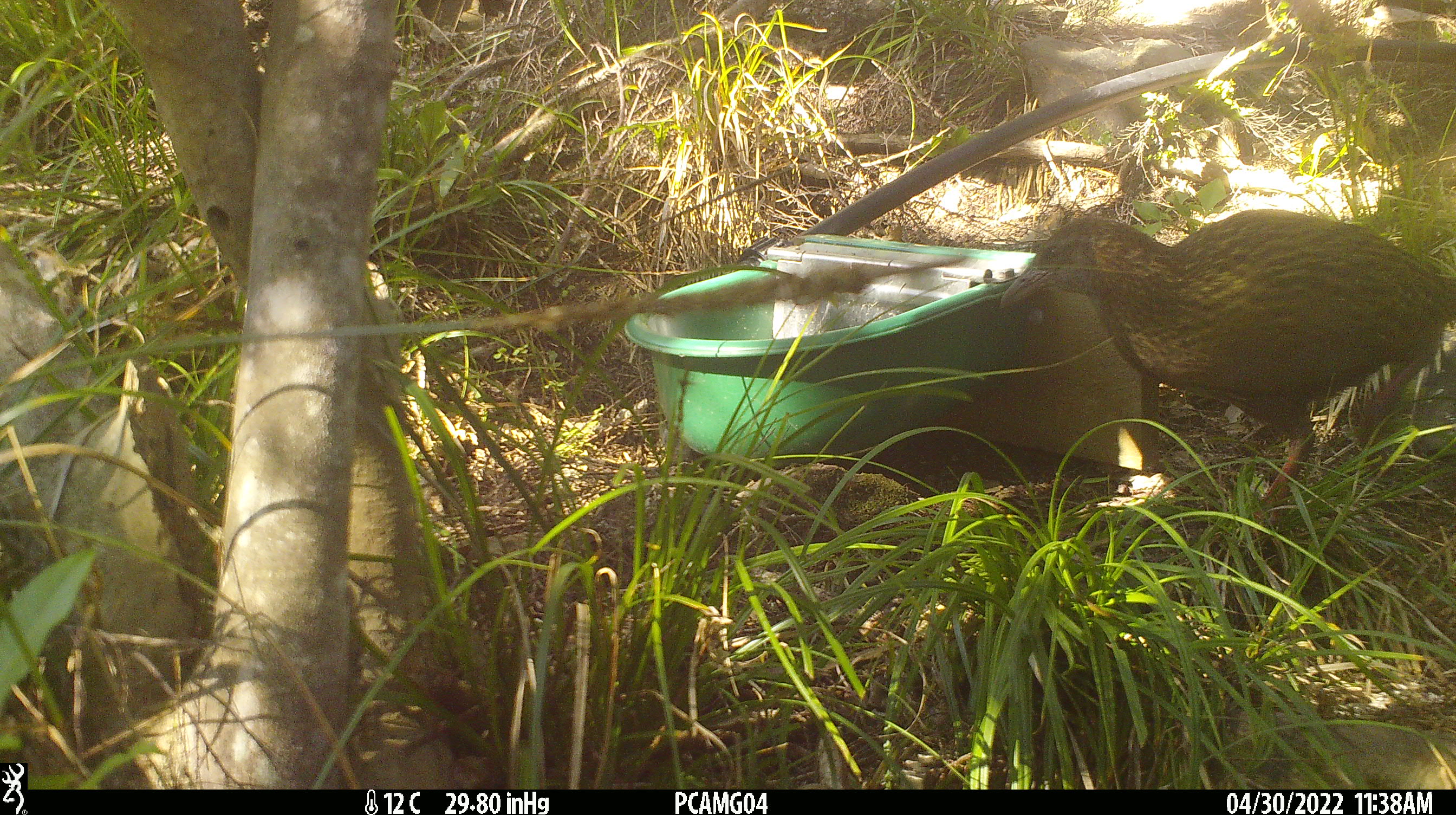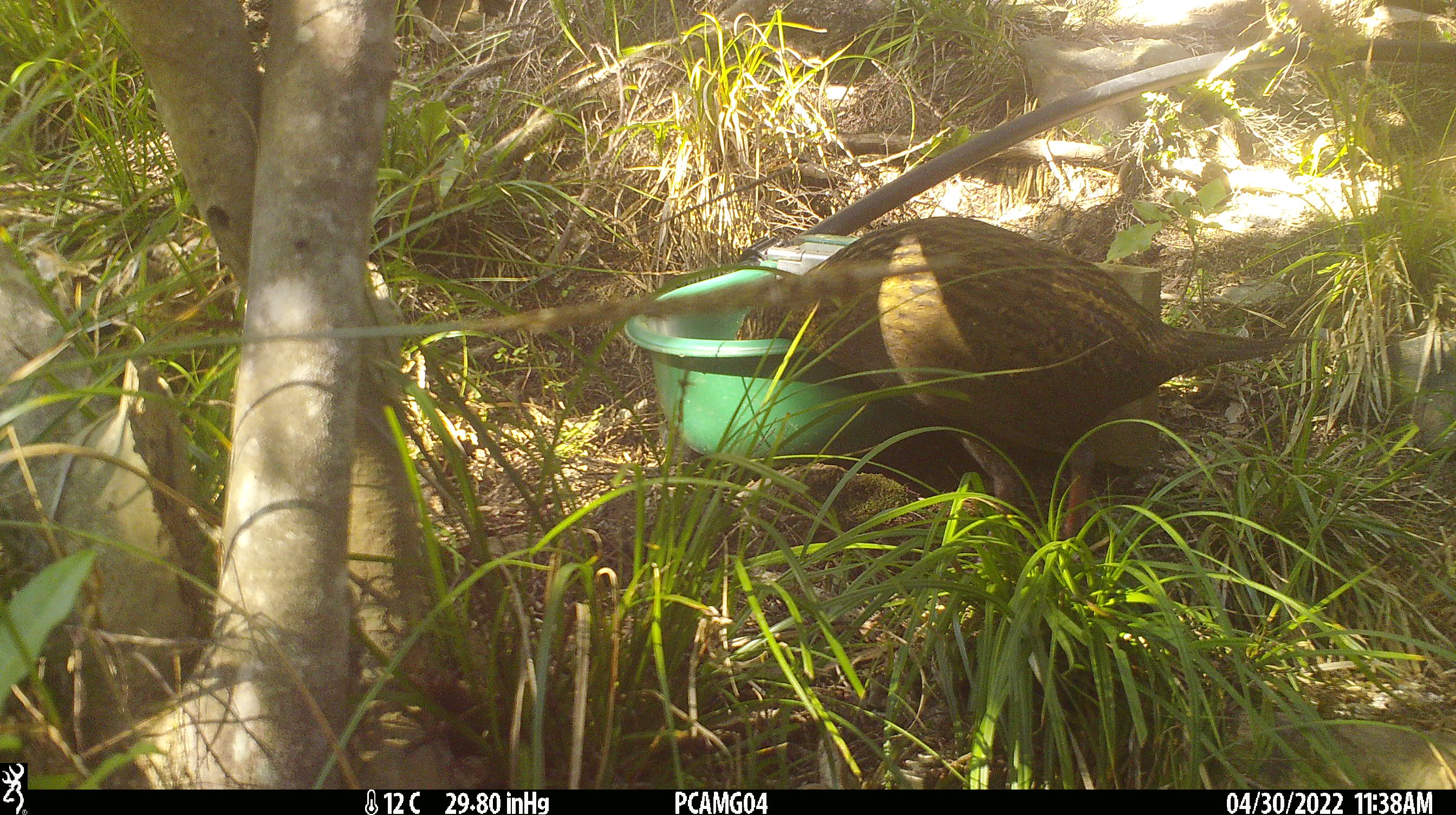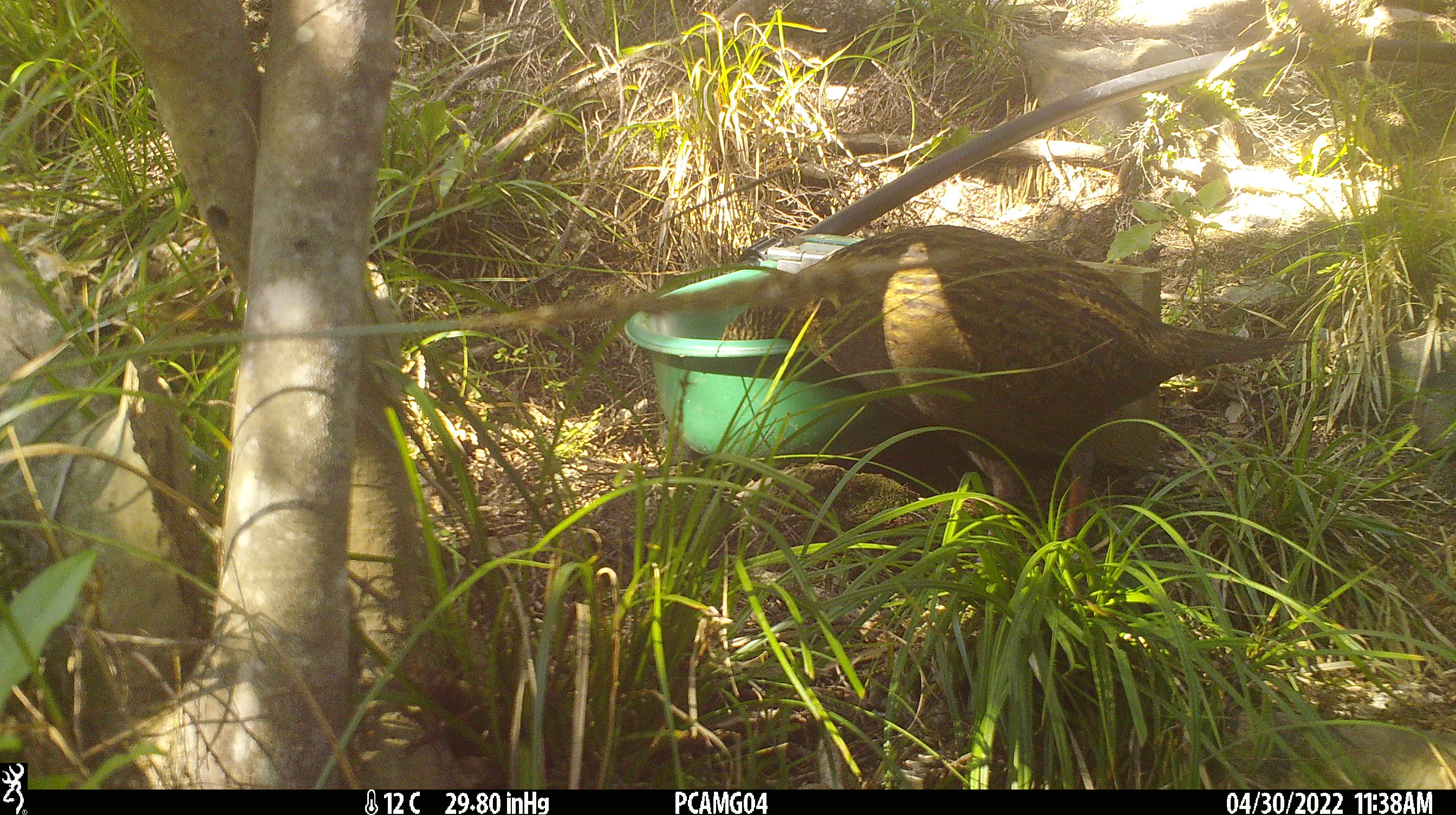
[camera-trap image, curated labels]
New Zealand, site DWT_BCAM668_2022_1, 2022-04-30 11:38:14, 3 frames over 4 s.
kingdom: Animalia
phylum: Chordata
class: Aves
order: Gruiformes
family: Rallidae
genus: Gallirallus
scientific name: Gallirallus australis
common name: weka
Weka (Gallirallus australis).